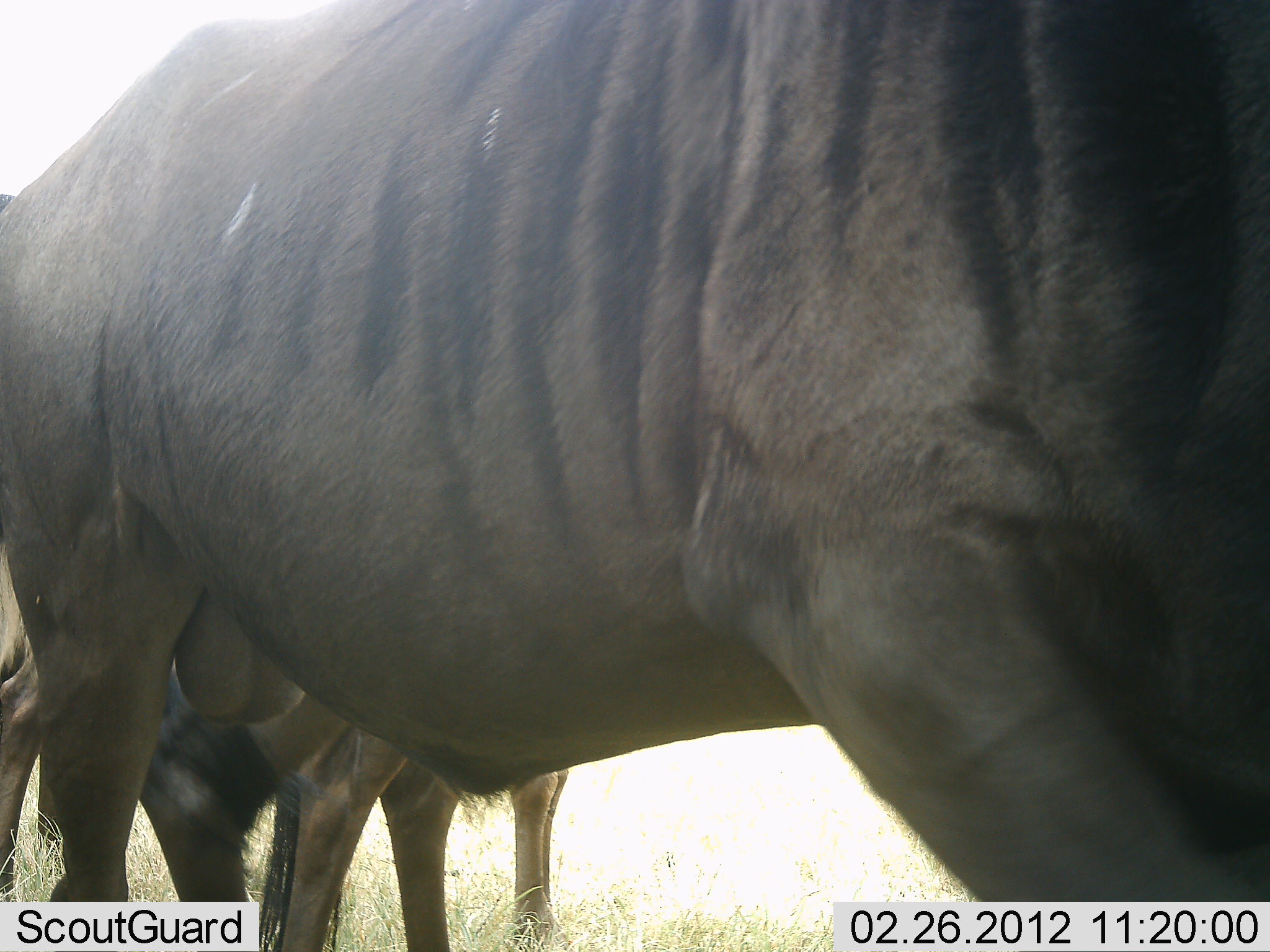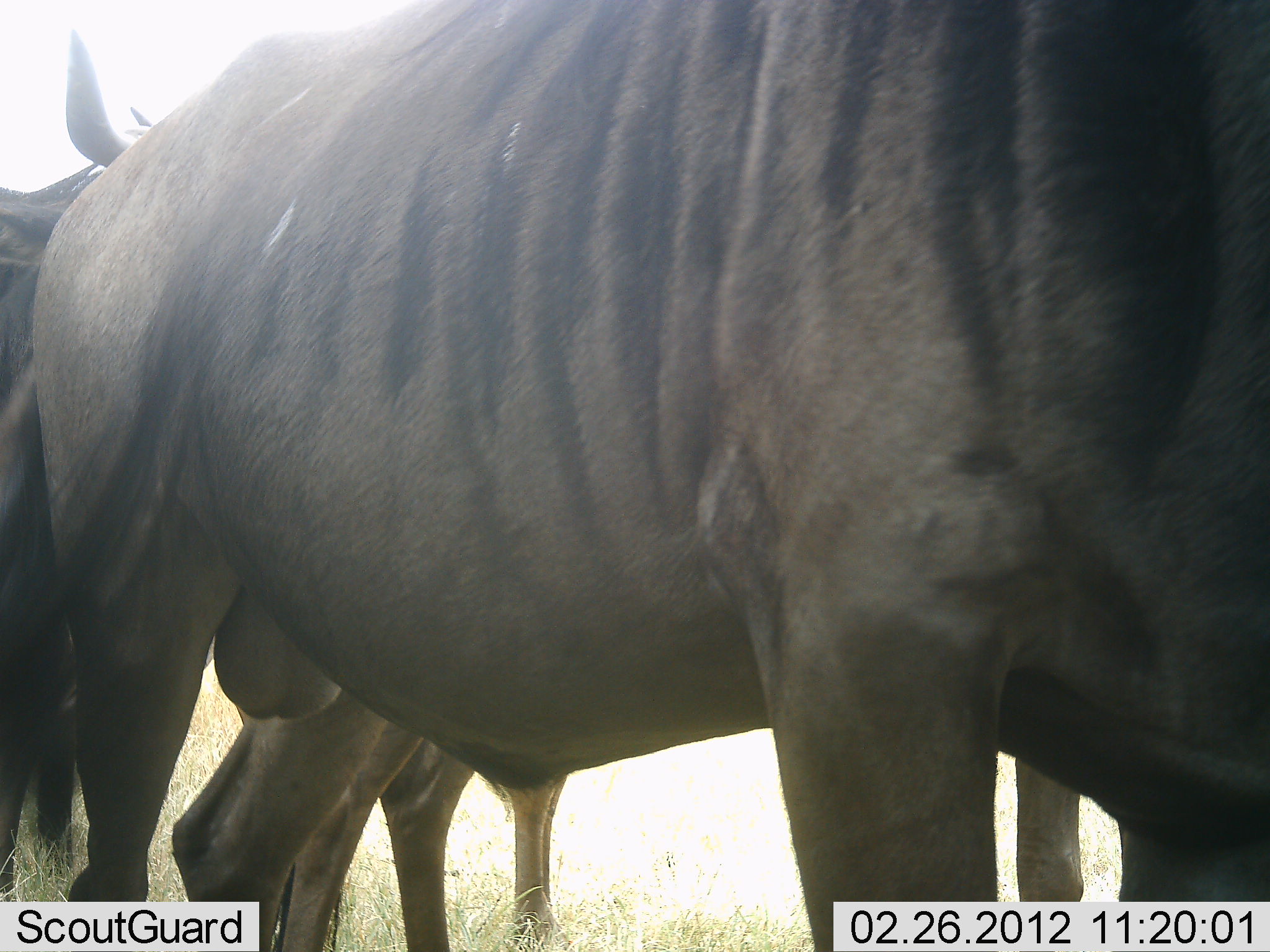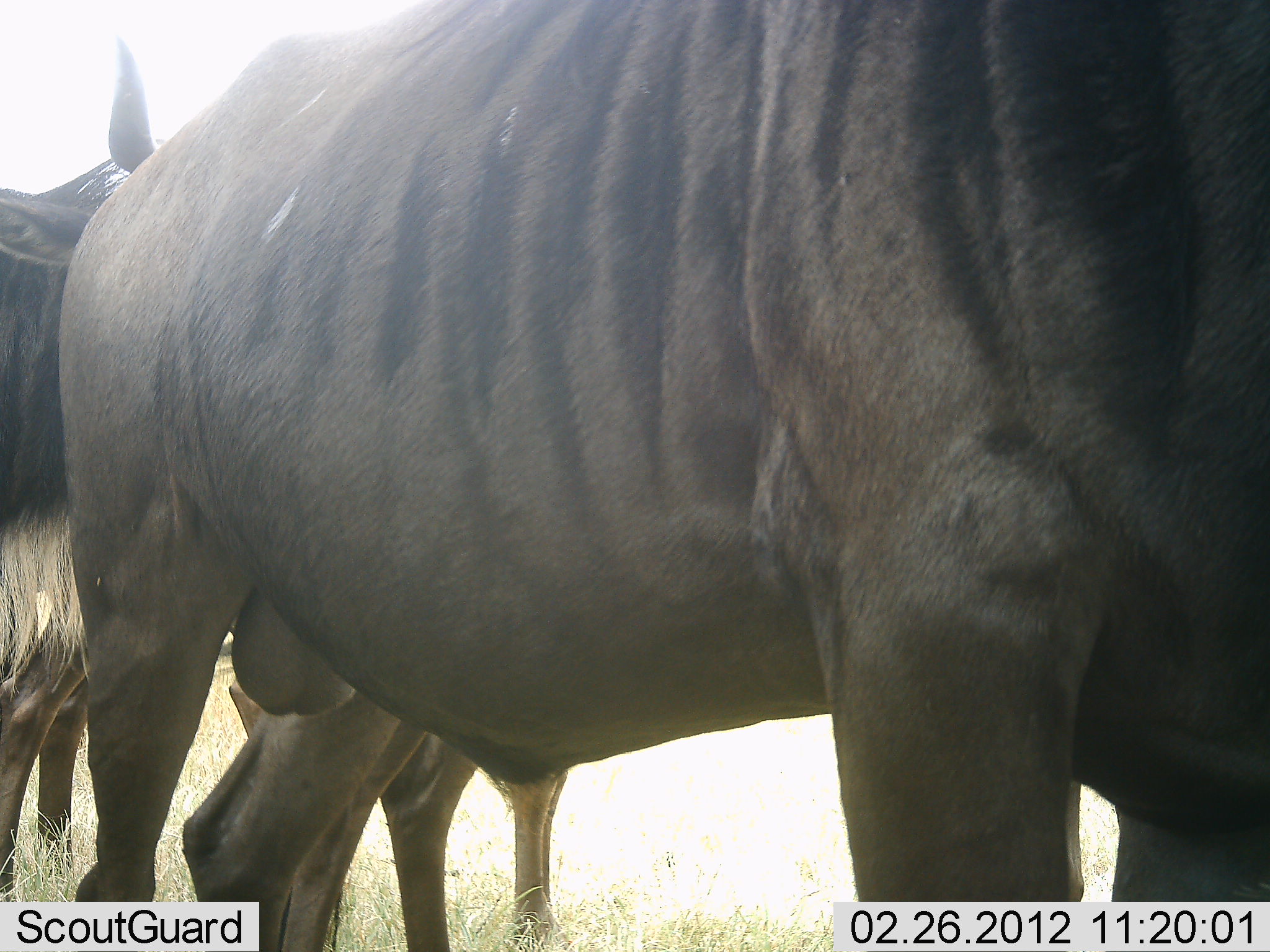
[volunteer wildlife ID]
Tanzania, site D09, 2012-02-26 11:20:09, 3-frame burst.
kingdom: Animalia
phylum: Chordata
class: Mammalia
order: Artiodactyla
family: Bovidae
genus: Connochaetes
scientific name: Connochaetes taurinus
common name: blue wildebeest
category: wildebeest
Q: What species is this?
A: Wildebeest (blue wildebeest) (Connochaetes taurinus).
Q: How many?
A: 3.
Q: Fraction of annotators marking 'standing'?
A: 94%.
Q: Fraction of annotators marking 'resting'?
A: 0%.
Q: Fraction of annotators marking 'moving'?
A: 19%.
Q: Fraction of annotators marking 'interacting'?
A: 0%.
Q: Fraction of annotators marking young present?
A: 0%.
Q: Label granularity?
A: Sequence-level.